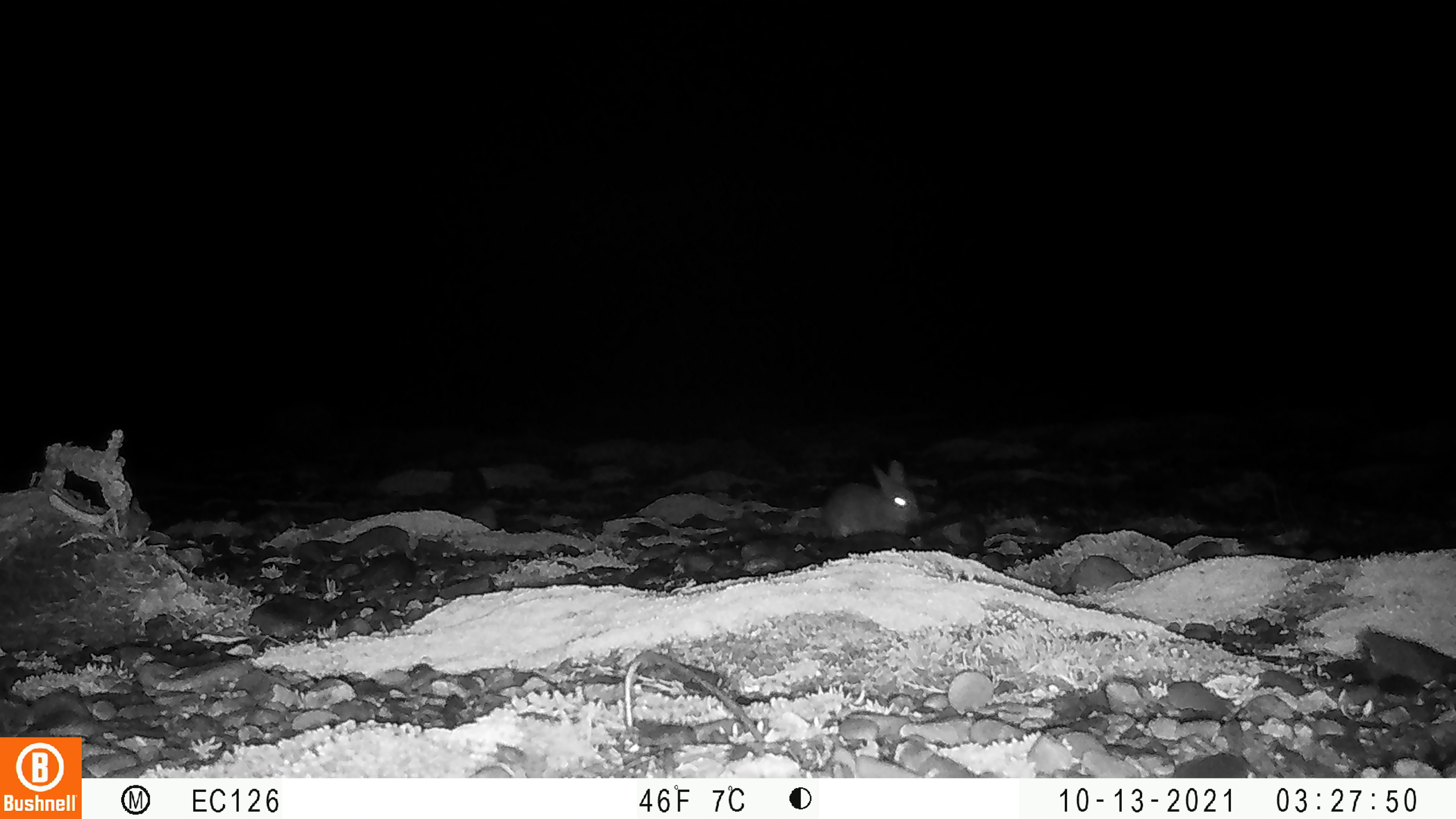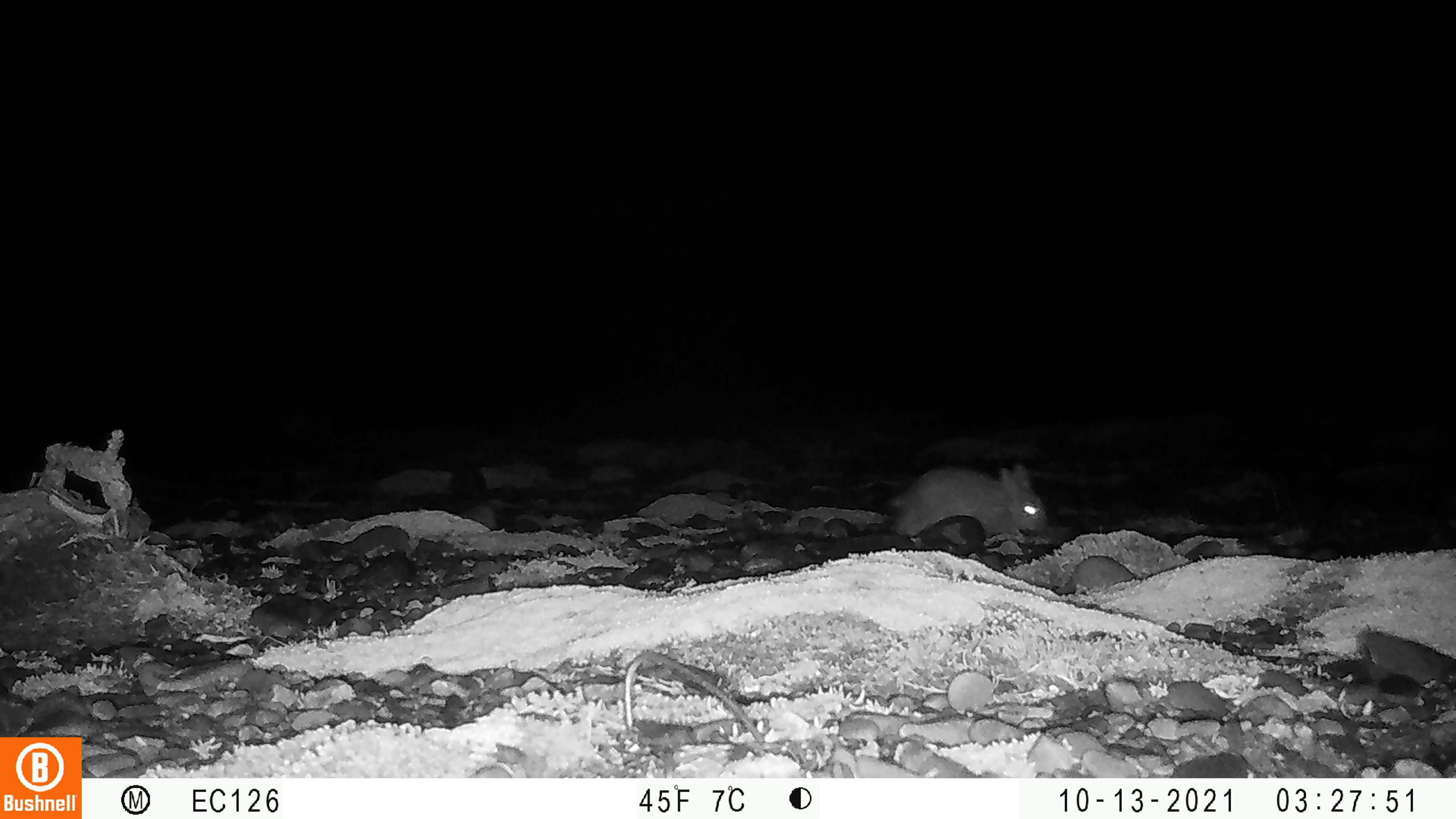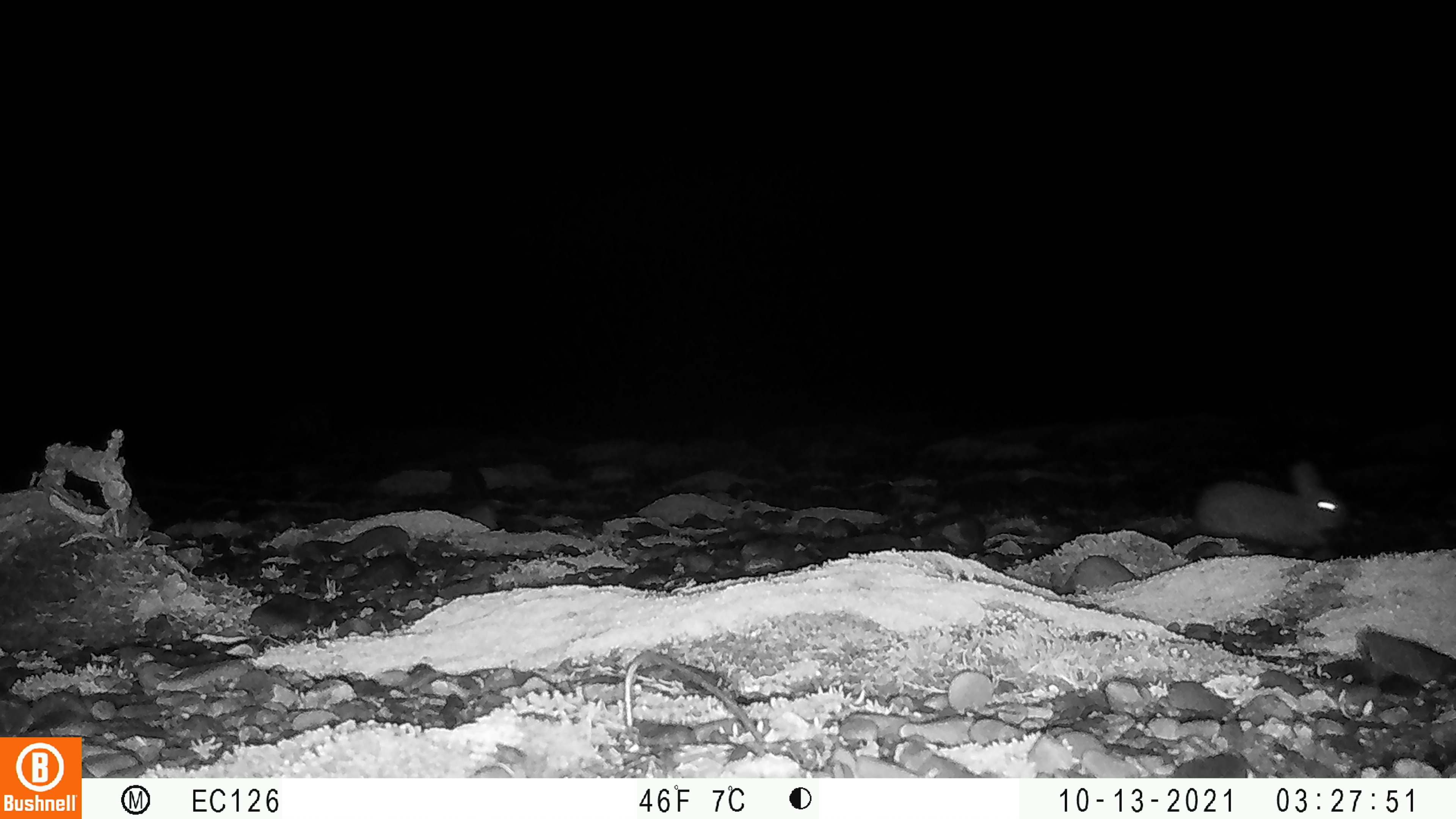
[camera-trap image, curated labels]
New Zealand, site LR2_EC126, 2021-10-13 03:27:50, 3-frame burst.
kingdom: Animalia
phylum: Chordata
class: Mammalia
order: Lagomorpha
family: Leporidae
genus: Oryctolagus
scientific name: Oryctolagus cuniculus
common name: european rabbit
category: rabbit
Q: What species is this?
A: Rabbit (european rabbit) (Oryctolagus cuniculus).